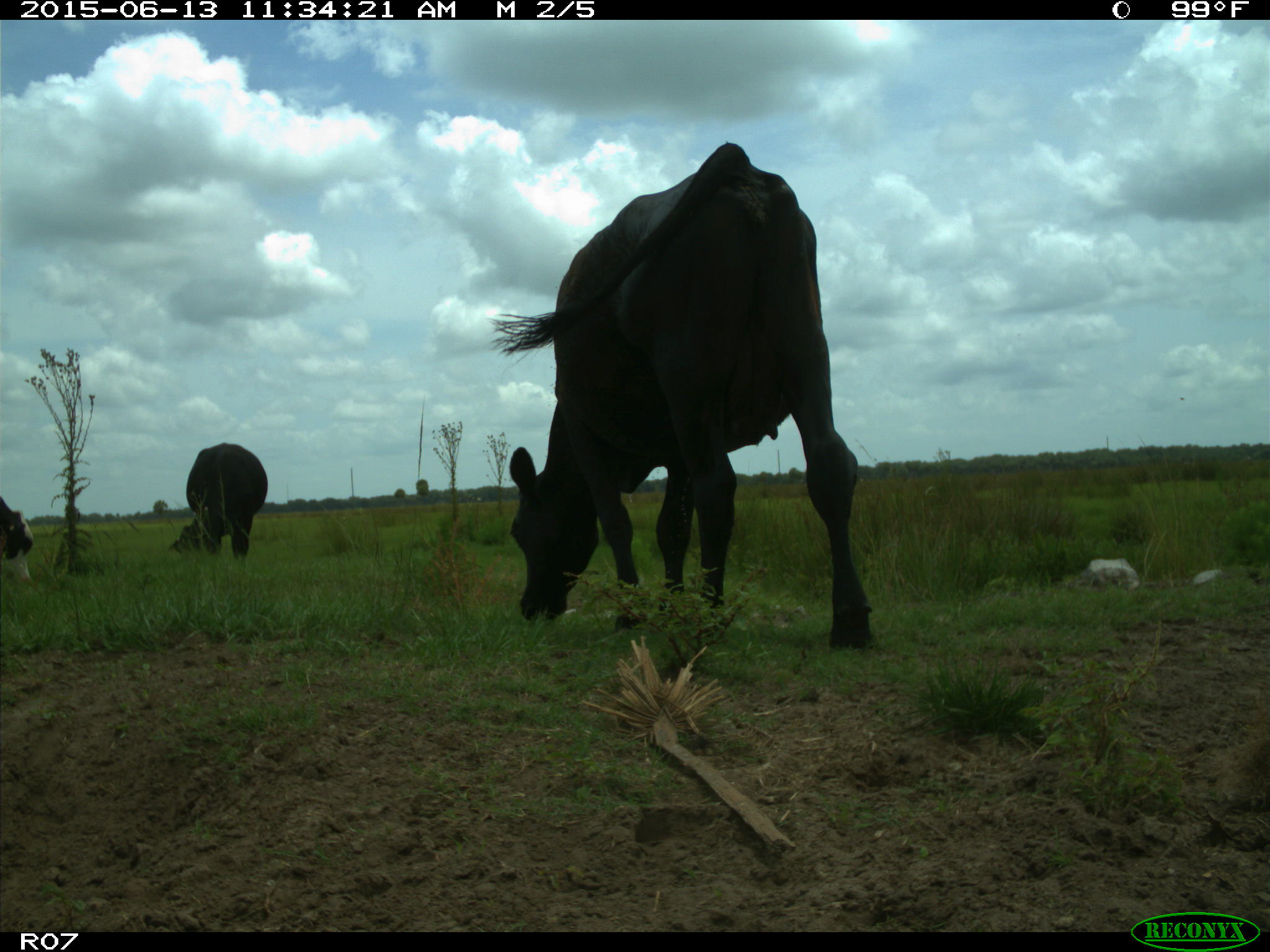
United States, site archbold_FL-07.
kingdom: Animalia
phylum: Chordata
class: Mammalia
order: Artiodactyla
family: Bovidae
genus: Bos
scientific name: Bos taurus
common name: domestic cow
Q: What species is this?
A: Bos taurus (domestic cow).